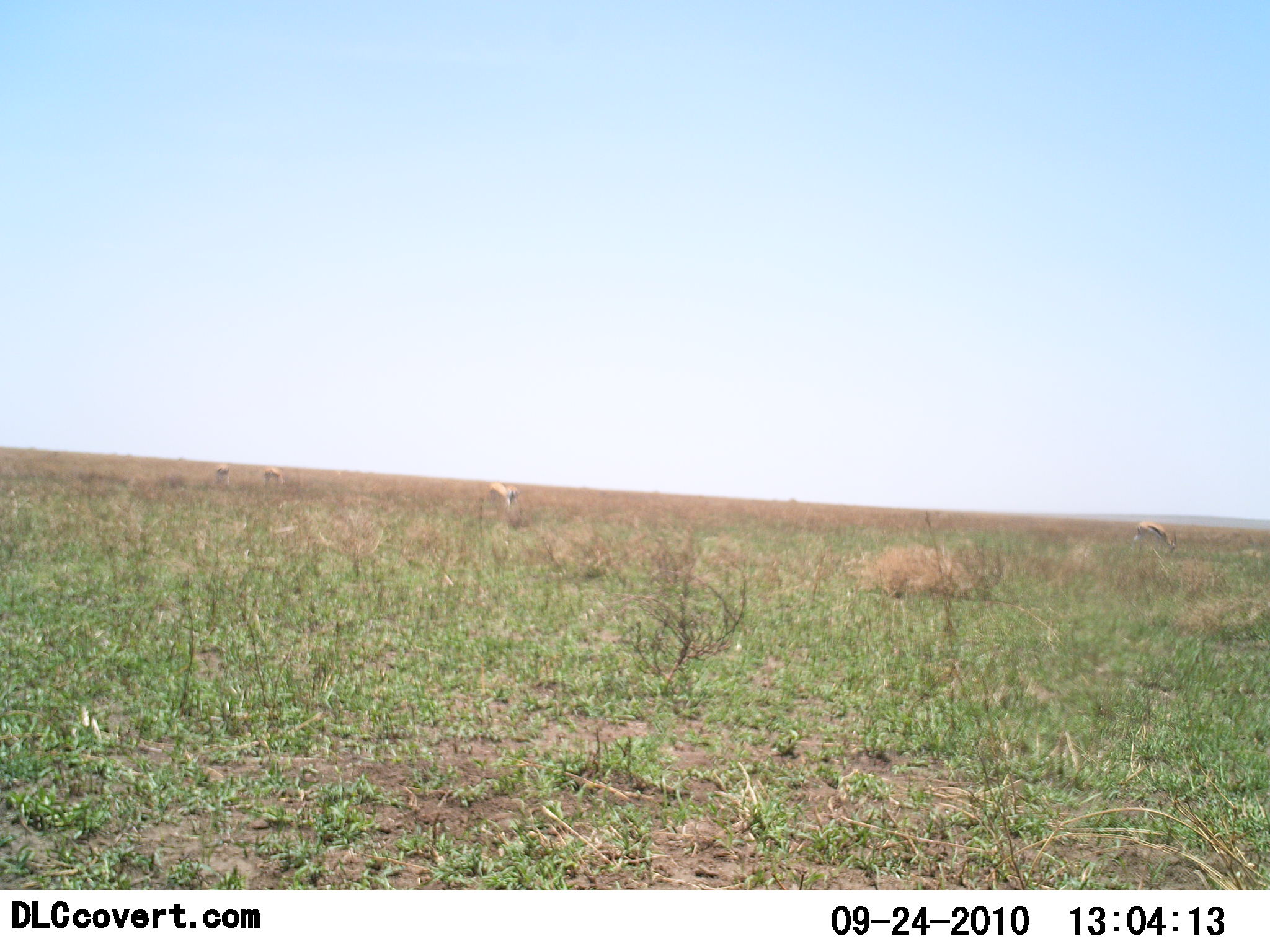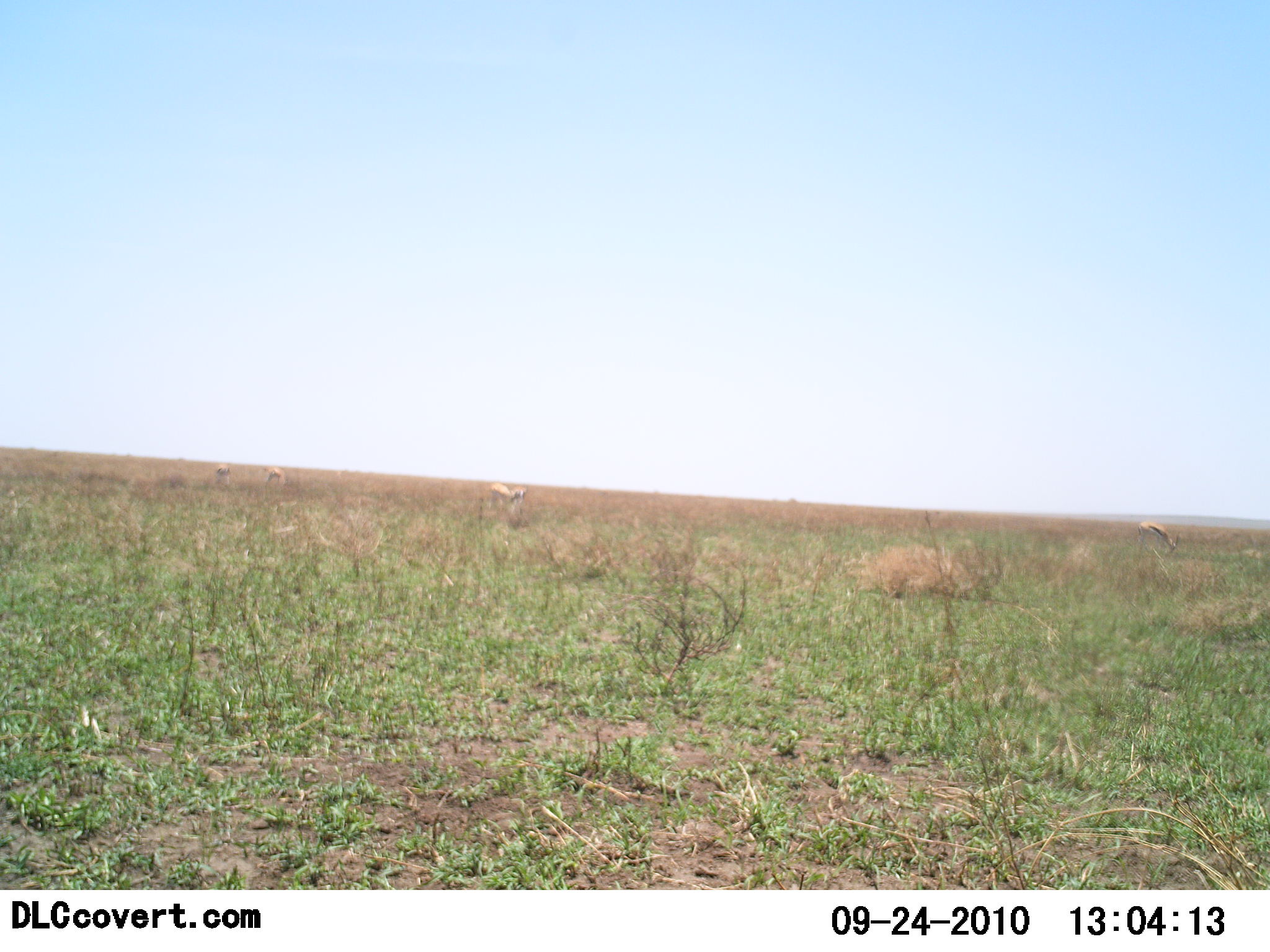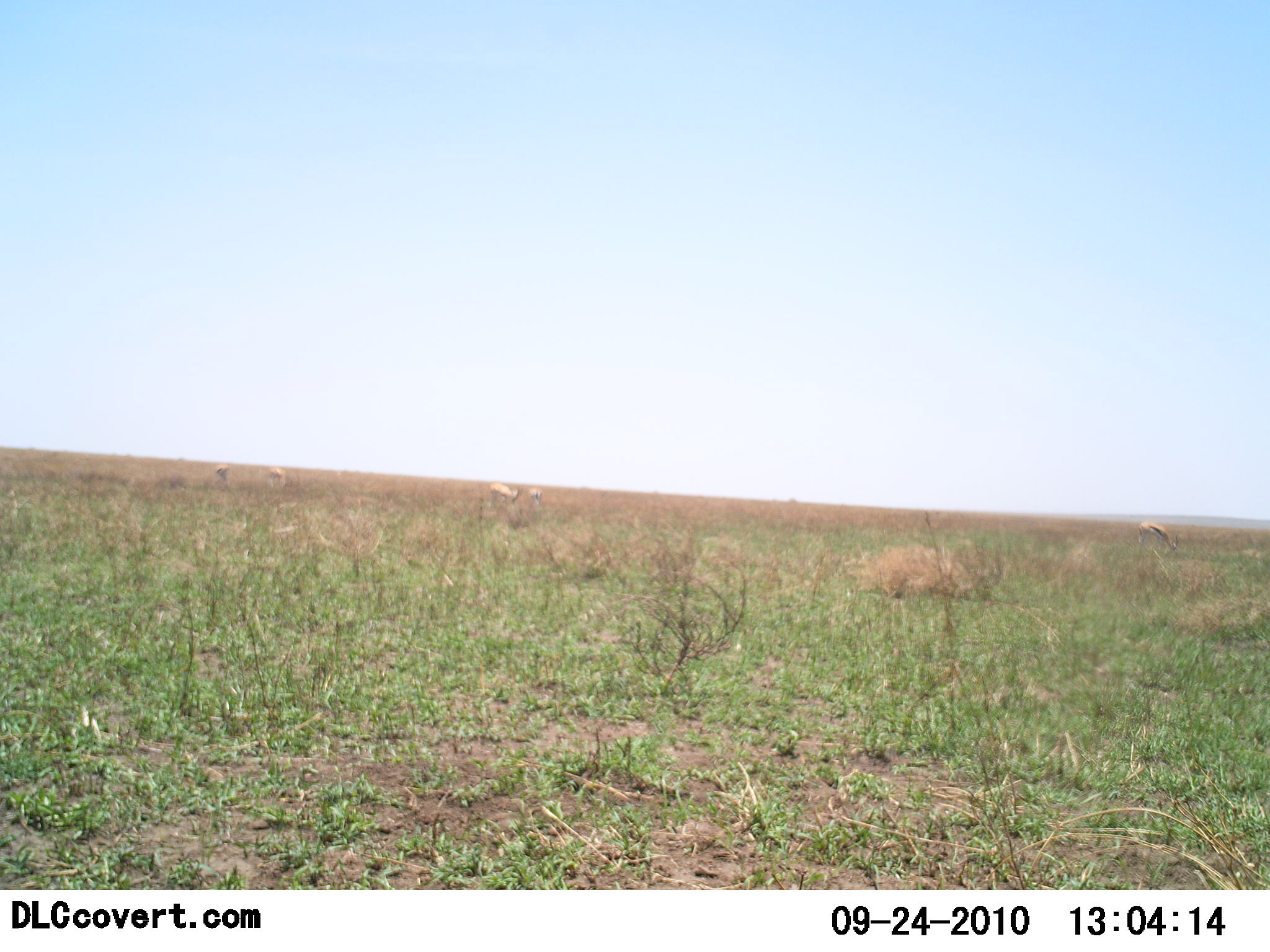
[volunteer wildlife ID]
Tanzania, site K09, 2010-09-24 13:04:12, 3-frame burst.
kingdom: Animalia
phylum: Chordata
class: Mammalia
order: Artiodactyla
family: Bovidae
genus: Eudorcas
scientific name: Eudorcas thomsonii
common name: thomson's gazelle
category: gazellethomsons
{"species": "gazellethomsons (thomson's gazelle) (Eudorcas thomsonii)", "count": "4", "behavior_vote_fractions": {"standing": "29%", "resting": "0%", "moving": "0%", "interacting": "0%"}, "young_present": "0%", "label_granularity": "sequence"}